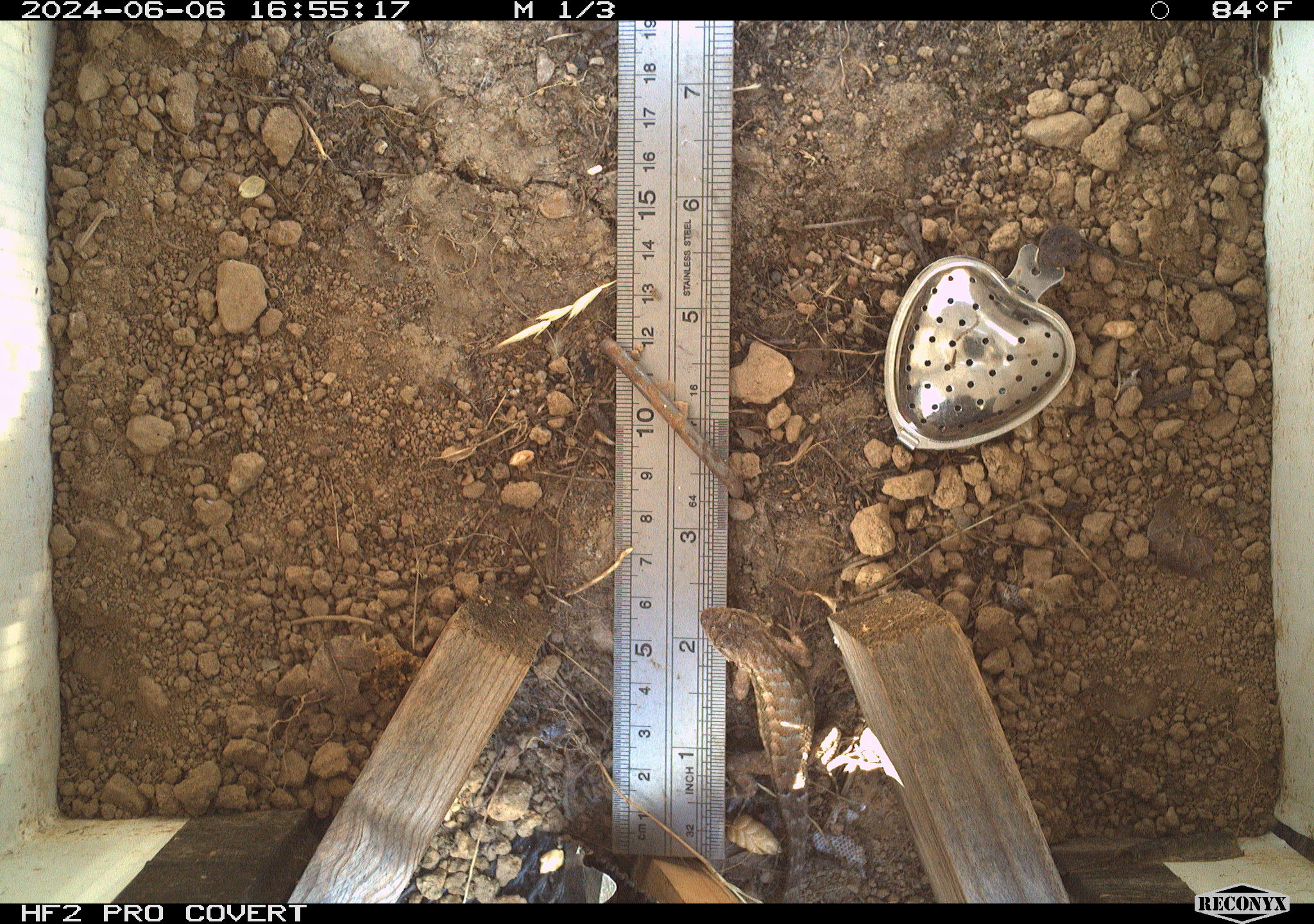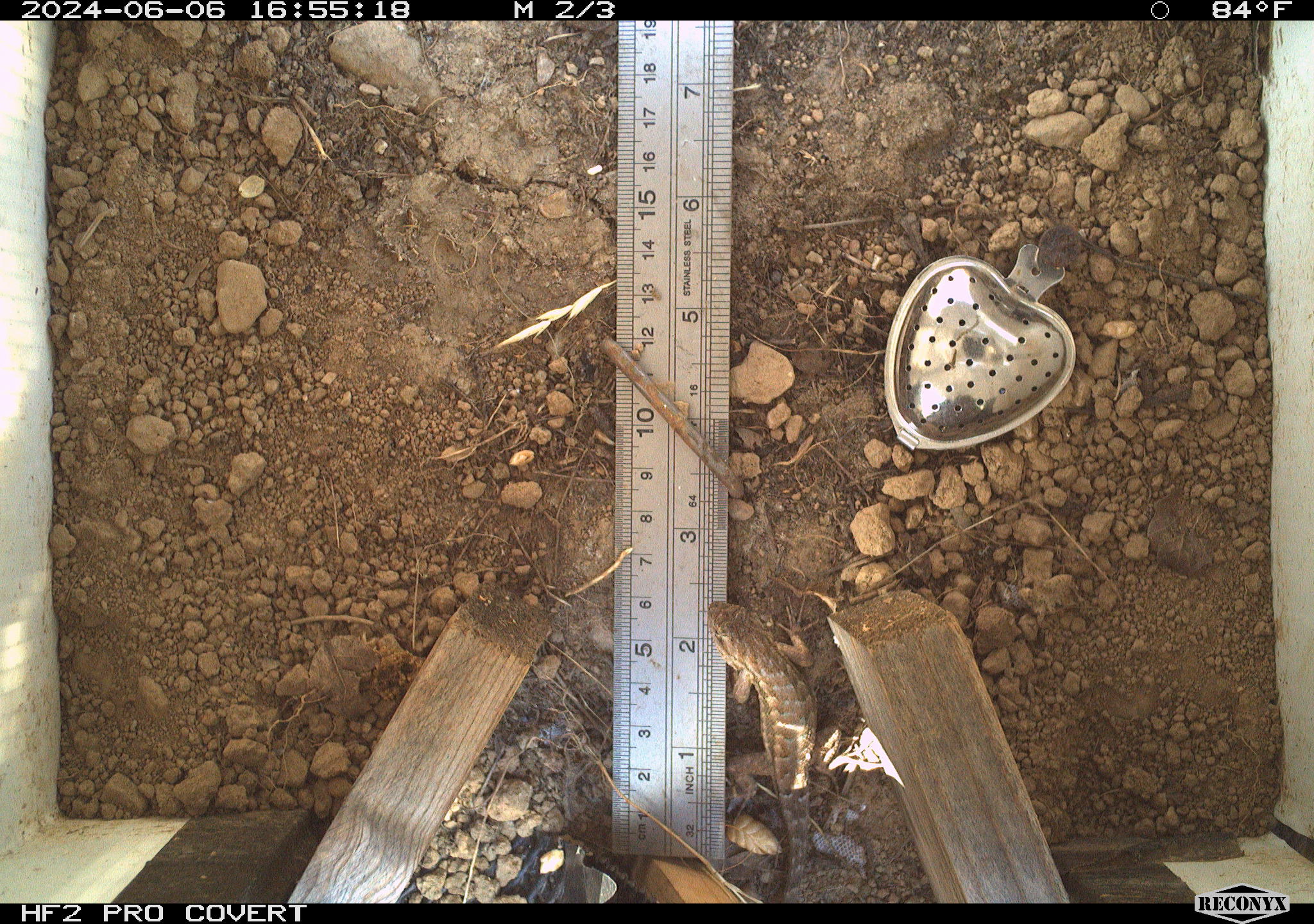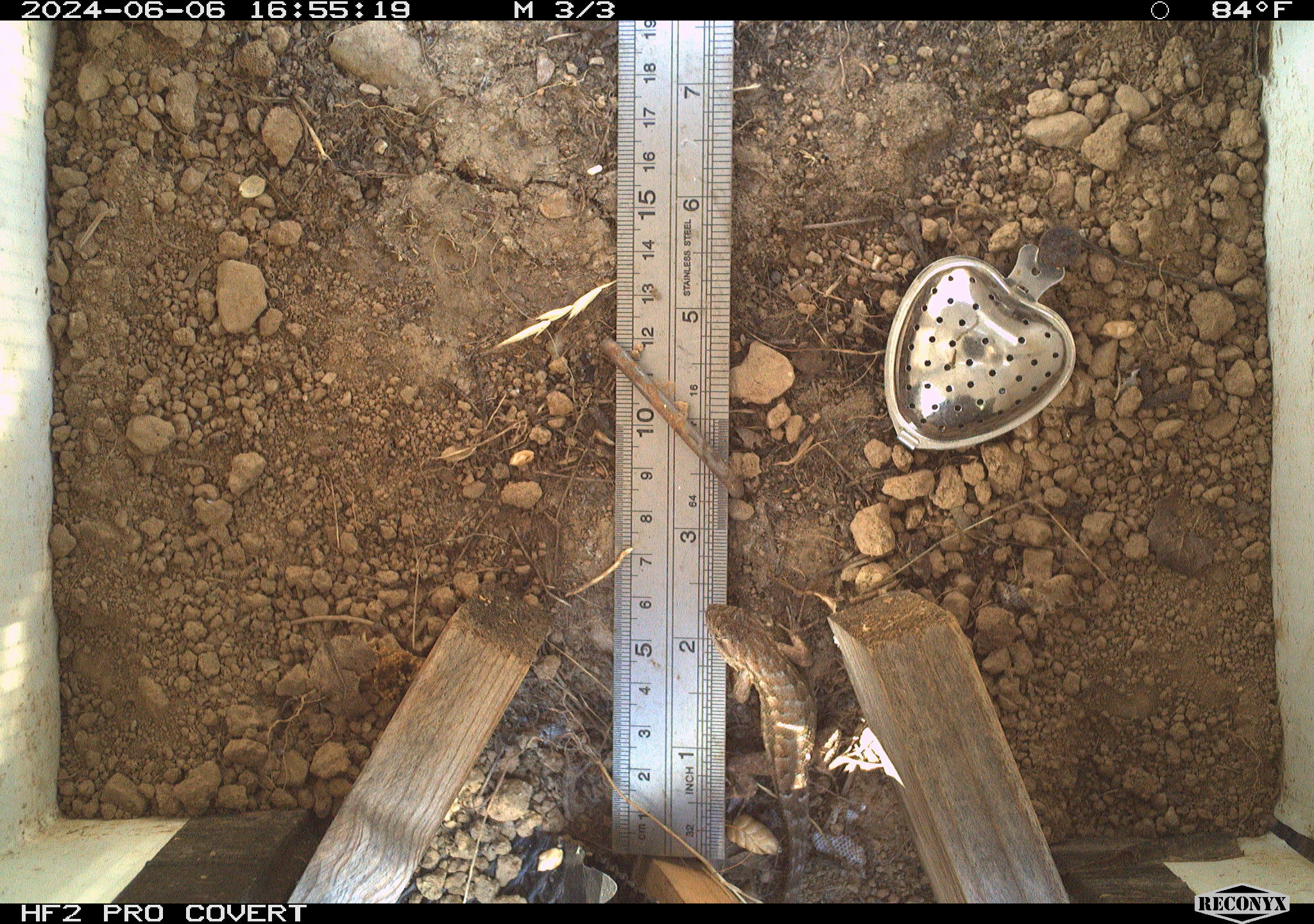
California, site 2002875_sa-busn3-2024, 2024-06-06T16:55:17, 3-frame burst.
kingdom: Animalia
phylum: Chordata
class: Reptilia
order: Squamata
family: Phrynosomatidae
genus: Sceloporus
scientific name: Sceloporus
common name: spiny lizards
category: sceloporus species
Sceloporus species (spiny lizards) (Sceloporus).